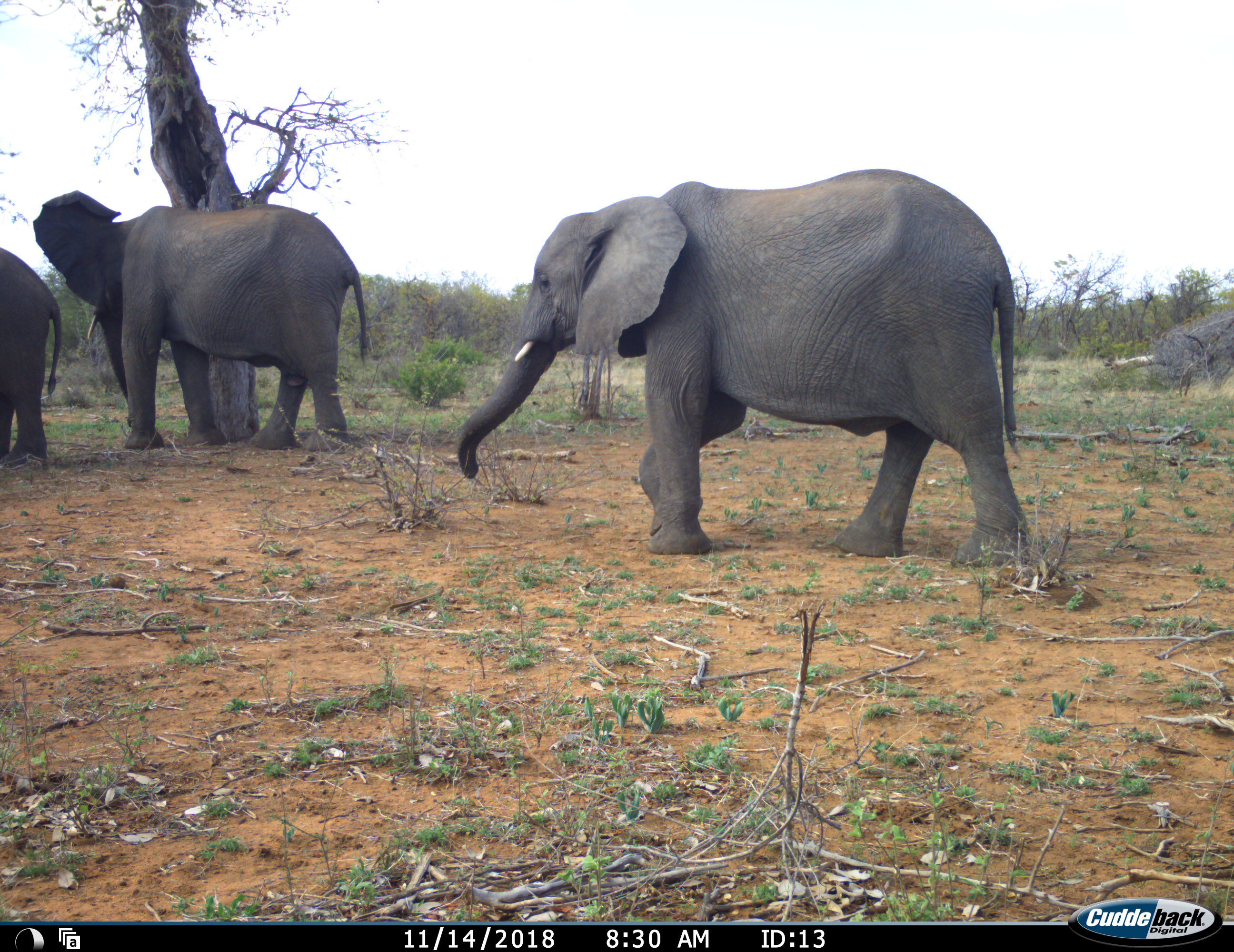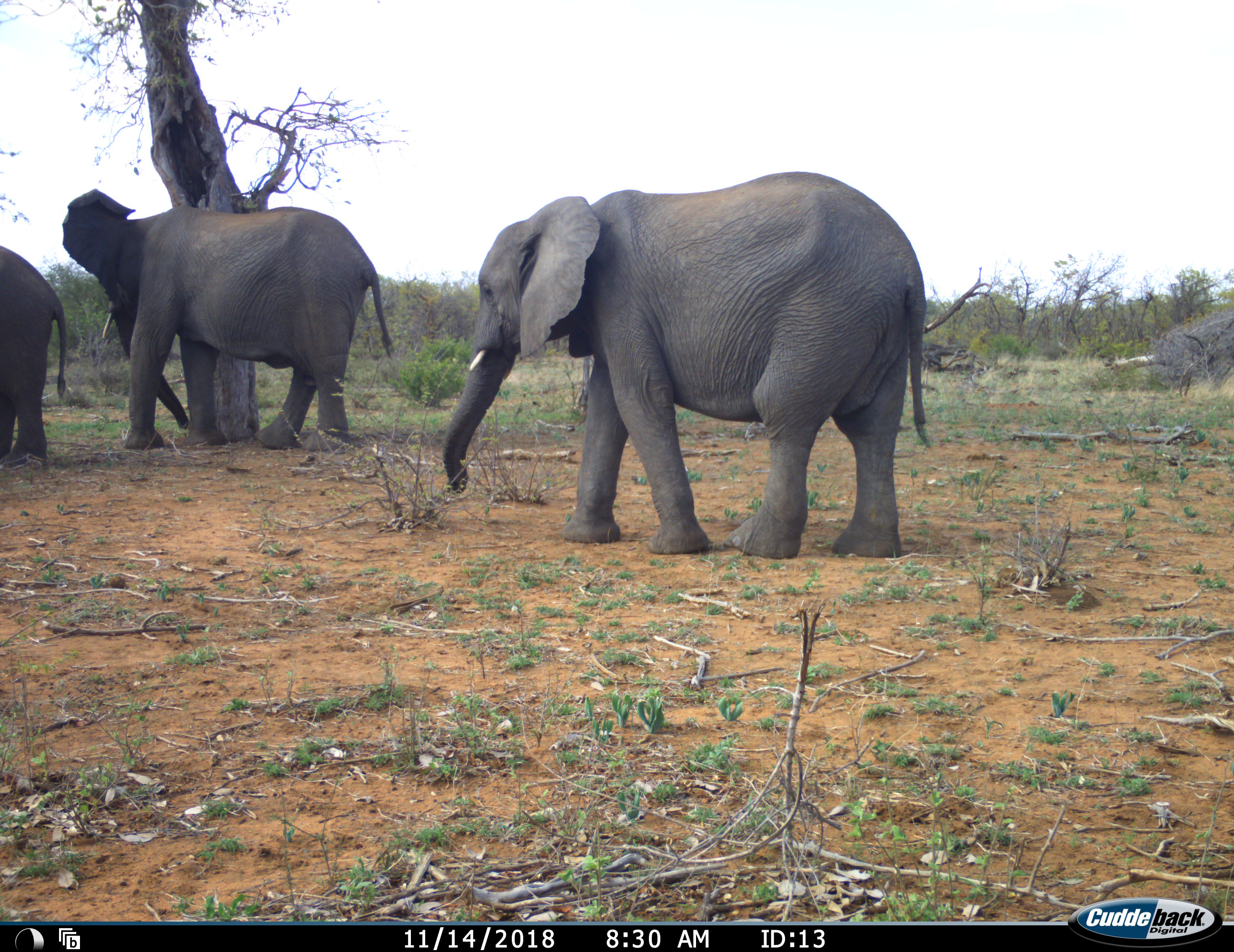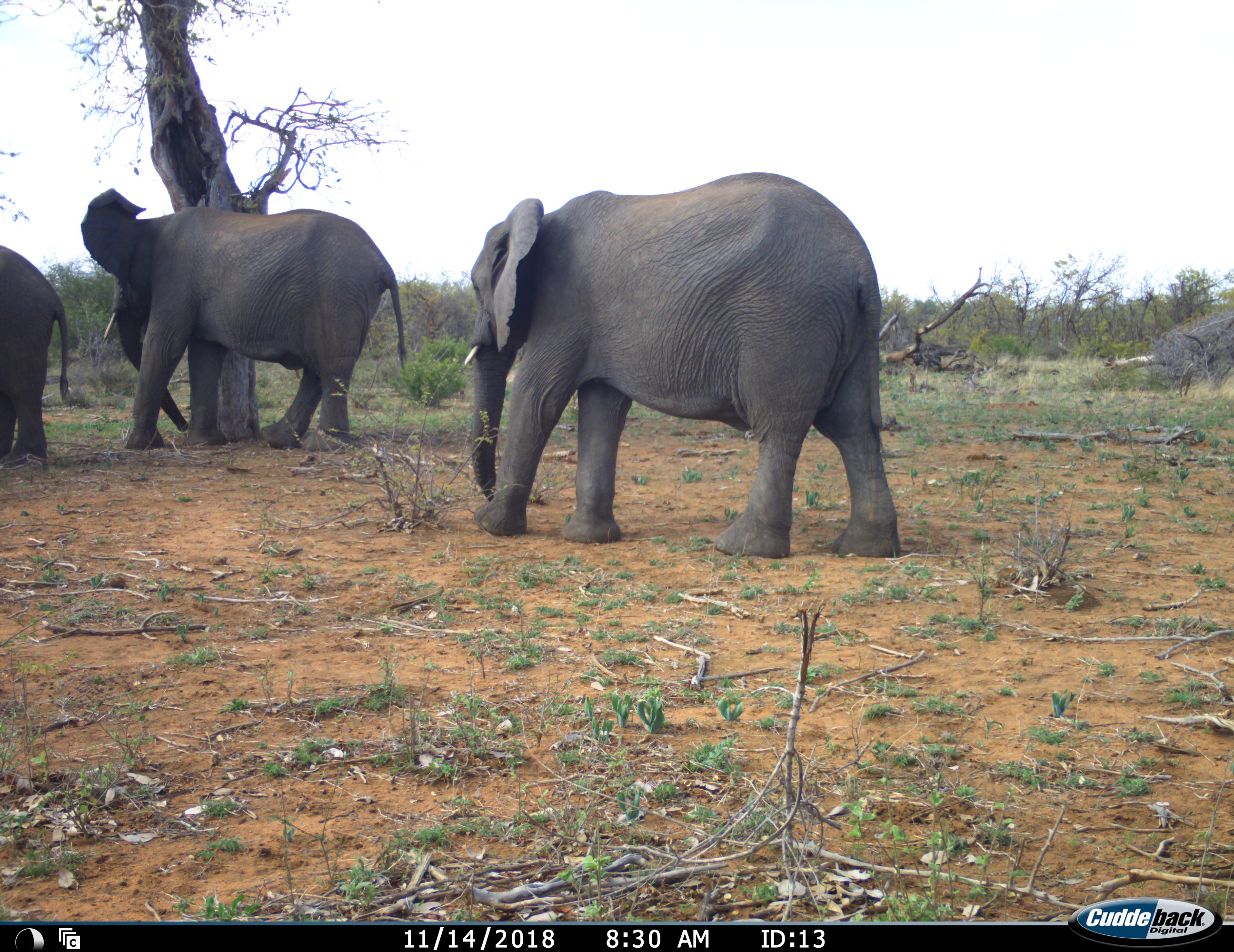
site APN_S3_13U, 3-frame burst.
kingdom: Animalia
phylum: Chordata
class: Mammalia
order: Proboscidea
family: Elephantidae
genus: Loxodonta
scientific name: Loxodonta africana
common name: african bush elephant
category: elephant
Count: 3.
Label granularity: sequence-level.